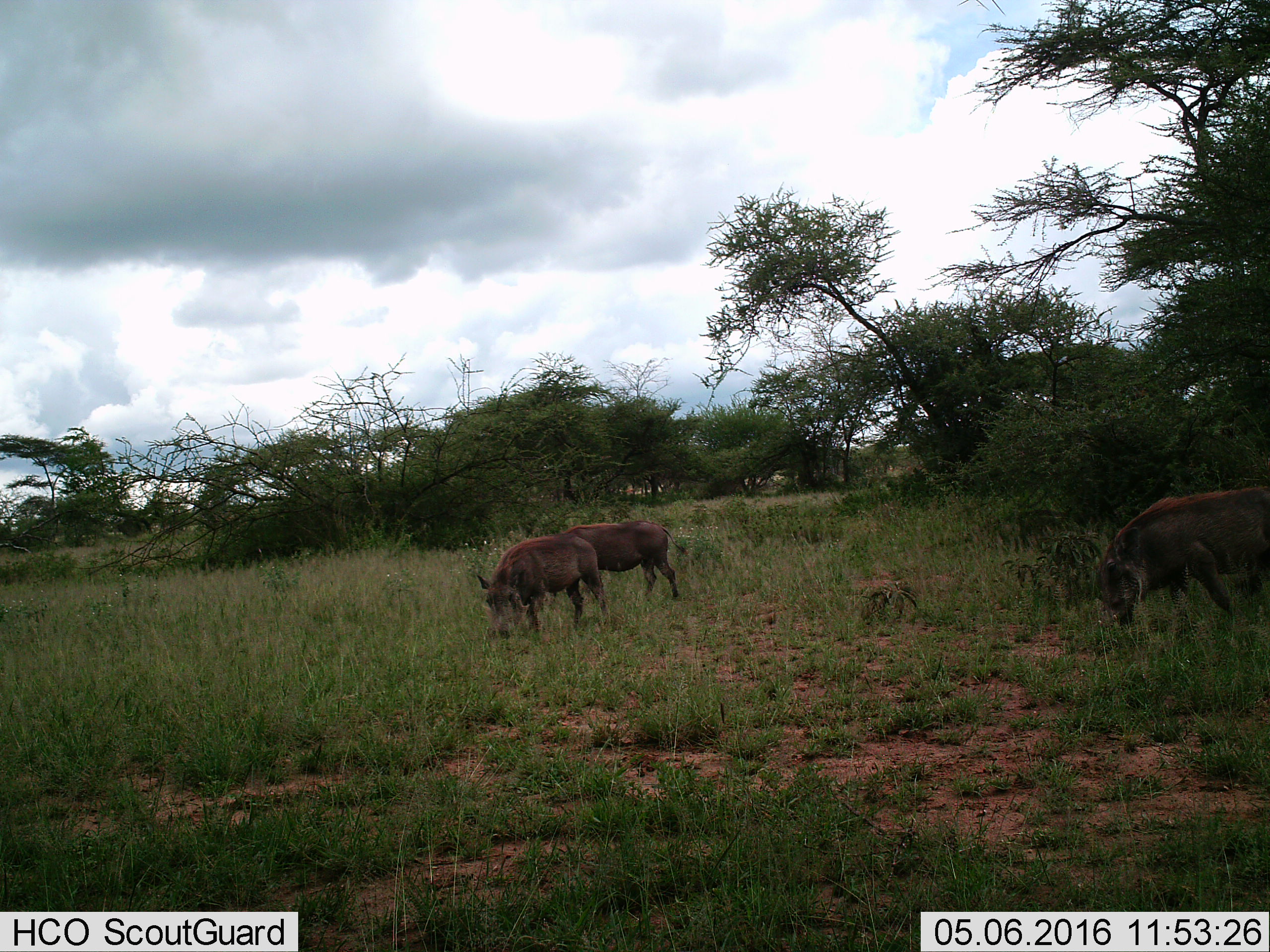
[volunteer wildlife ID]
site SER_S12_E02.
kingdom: Animalia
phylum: Chordata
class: Mammalia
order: Artiodactyla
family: Suidae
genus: Phacochoerus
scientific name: Phacochoerus africanus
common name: warthog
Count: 3.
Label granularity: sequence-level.